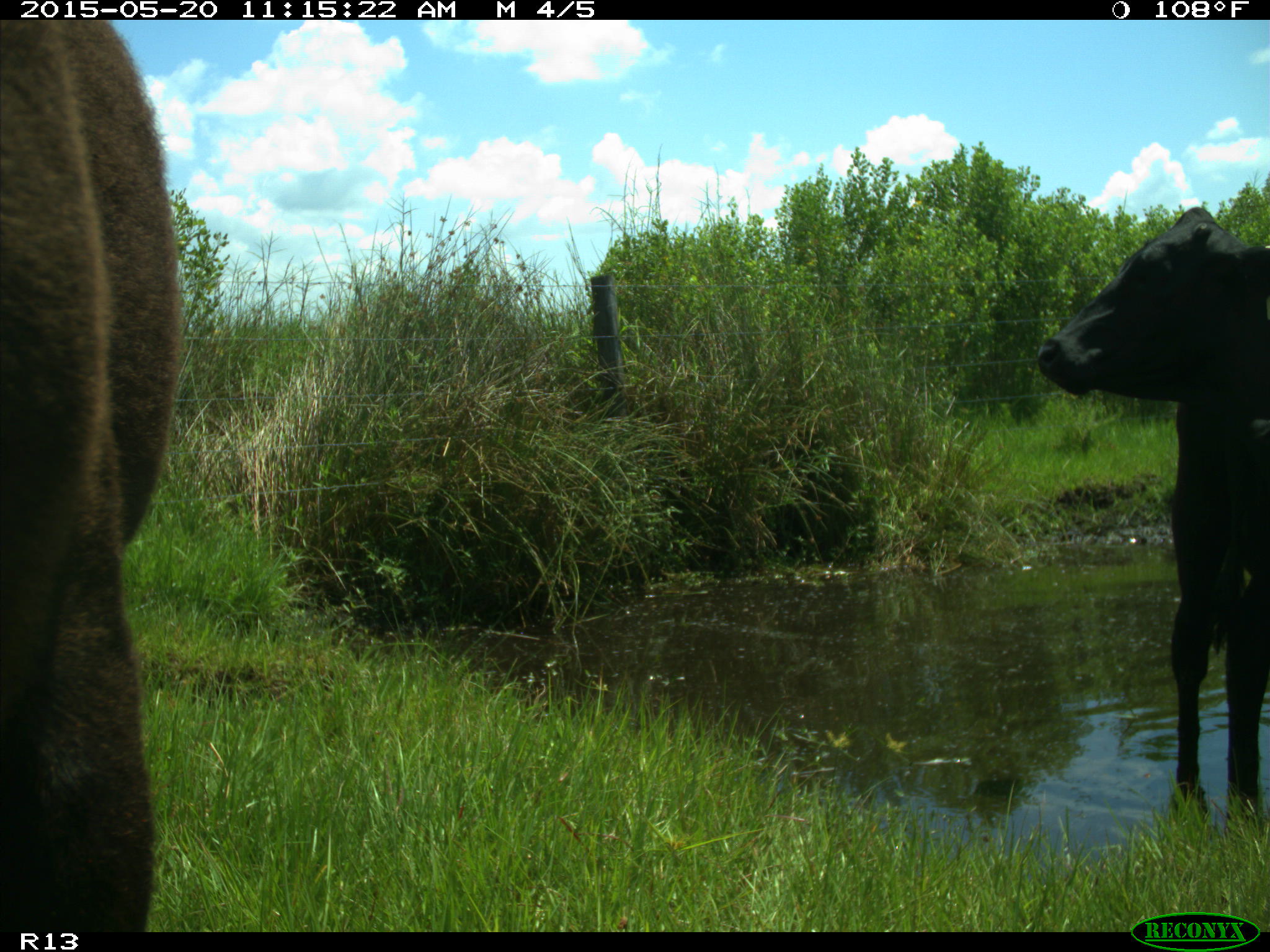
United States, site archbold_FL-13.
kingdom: Animalia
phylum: Chordata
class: Mammalia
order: Artiodactyla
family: Bovidae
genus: Bos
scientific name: Bos taurus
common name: domestic cow